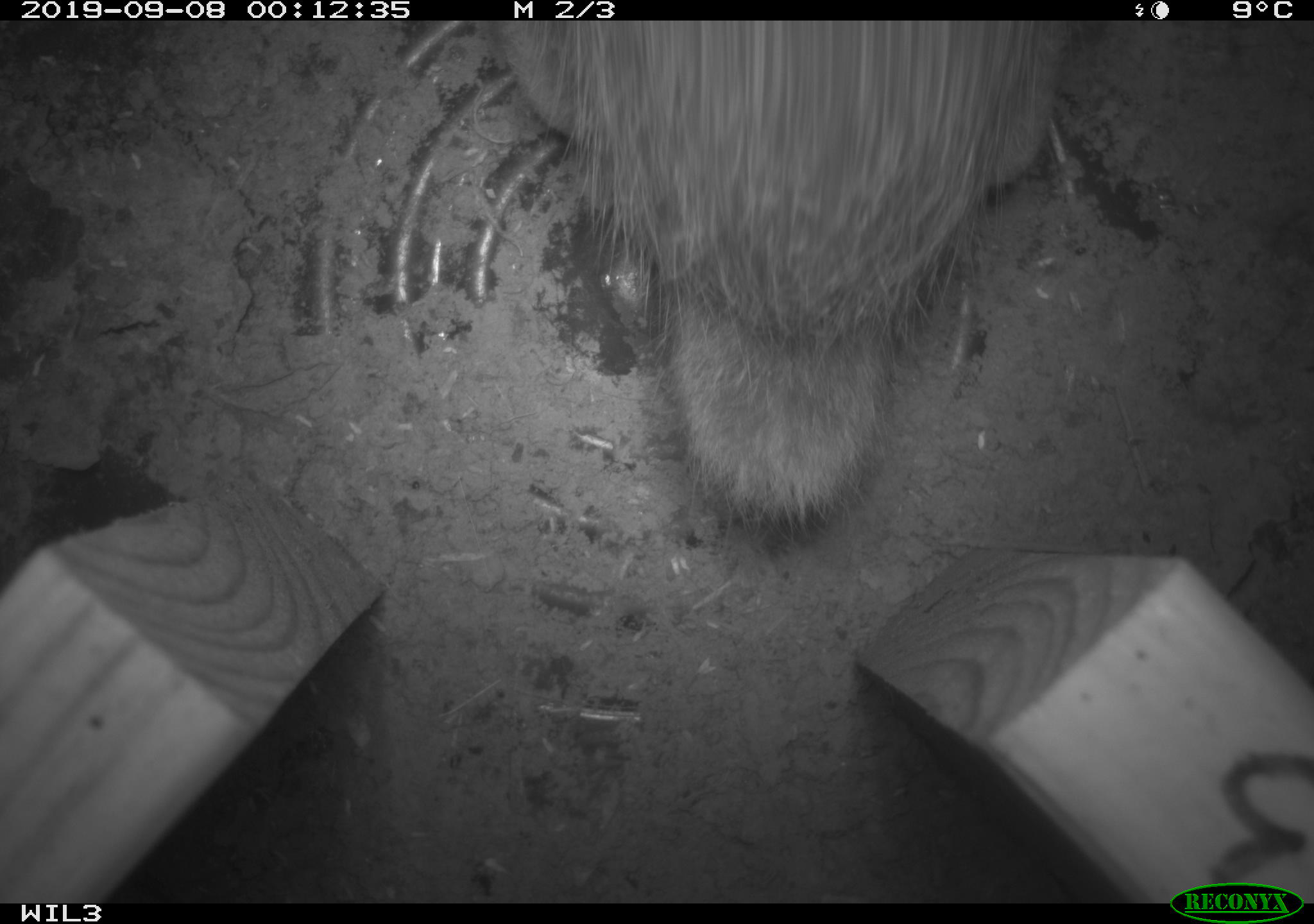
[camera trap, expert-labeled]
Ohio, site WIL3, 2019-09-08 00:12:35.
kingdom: Animalia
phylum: Chordata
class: Mammalia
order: Lagomorpha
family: Leporidae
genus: Sylvilagus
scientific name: Sylvilagus floridanus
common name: eastern cottontail